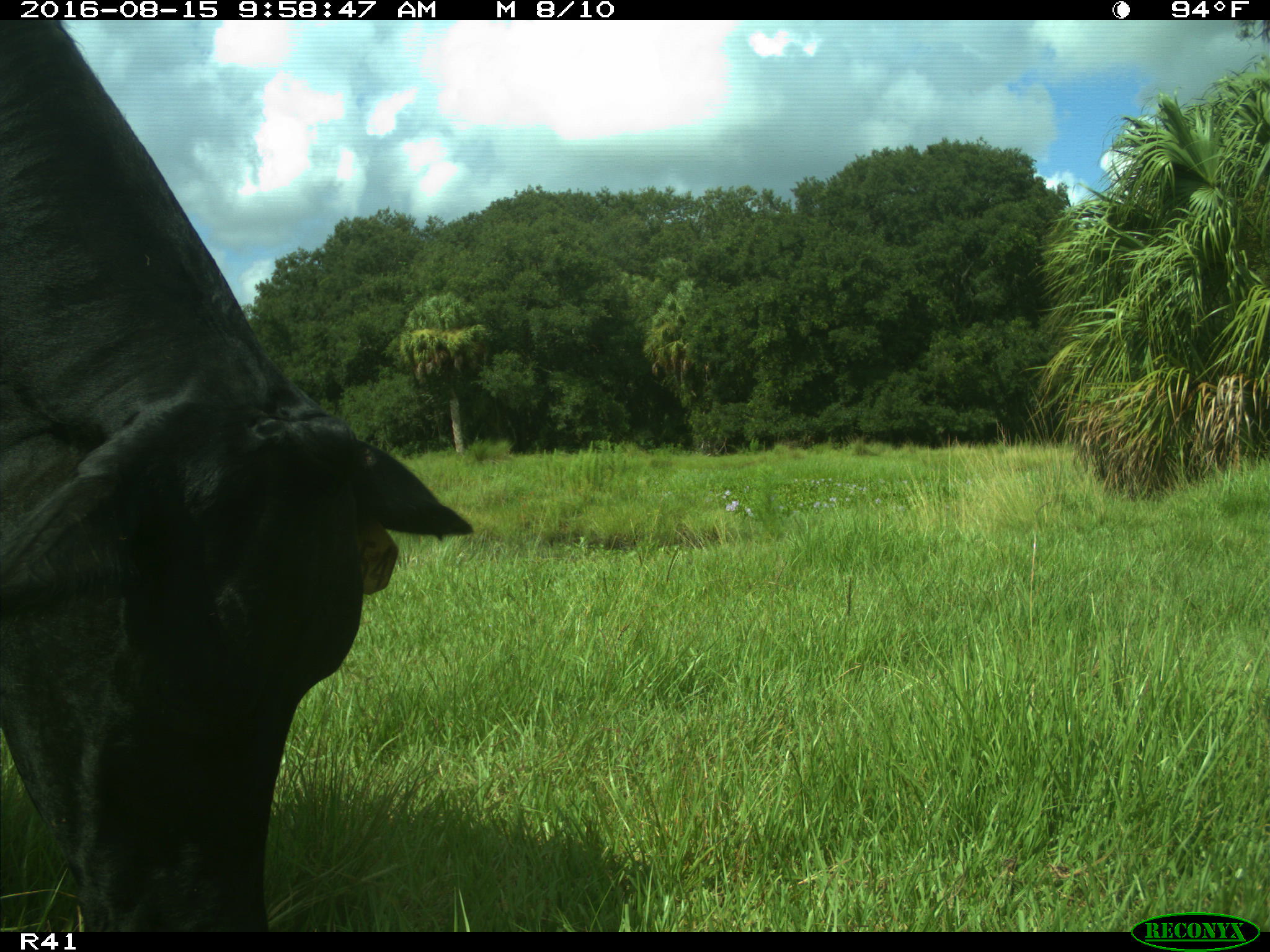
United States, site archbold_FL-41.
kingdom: Animalia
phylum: Chordata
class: Mammalia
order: Artiodactyla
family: Bovidae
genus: Bos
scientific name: Bos taurus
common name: domestic cow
Bos taurus (domestic cow).